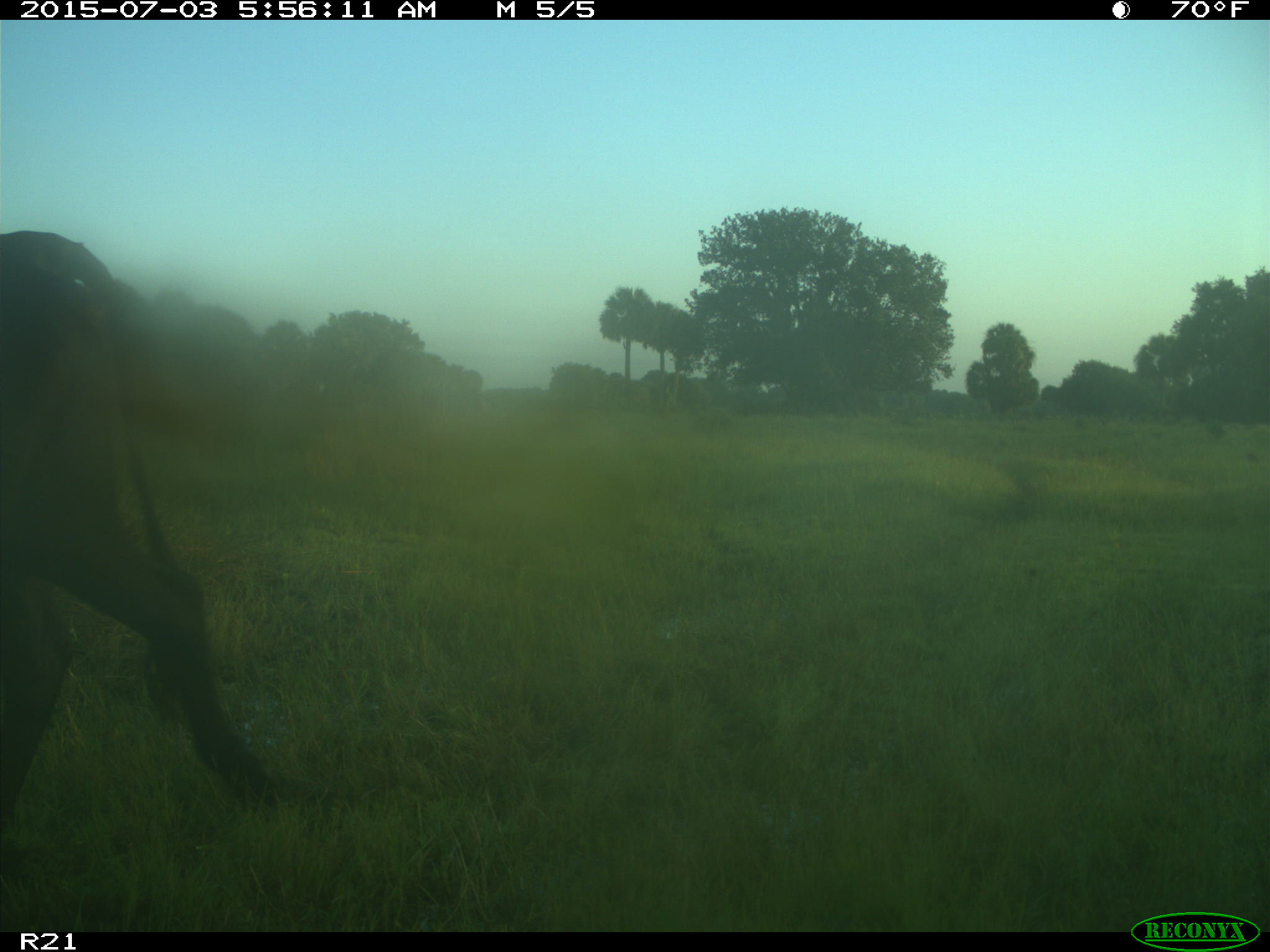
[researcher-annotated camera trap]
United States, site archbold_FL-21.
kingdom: Animalia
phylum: Chordata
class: Mammalia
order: Artiodactyla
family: Bovidae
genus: Bos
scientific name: Bos taurus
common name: domestic cow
Bos taurus (domestic cow).